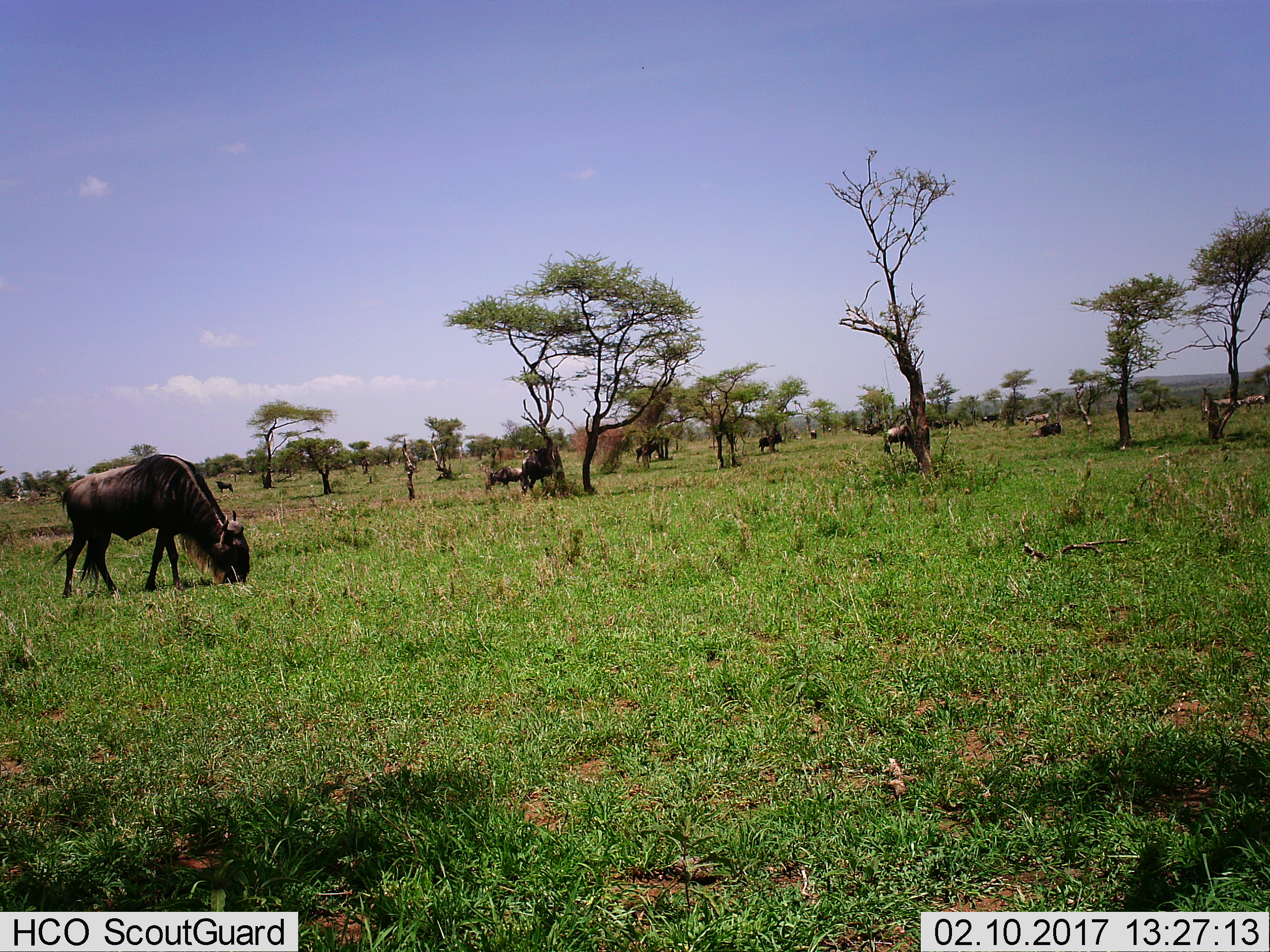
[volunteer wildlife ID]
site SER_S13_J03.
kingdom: Animalia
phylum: Chordata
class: Mammalia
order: Artiodactyla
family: Bovidae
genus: Connochaetes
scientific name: Connochaetes taurinus taurinus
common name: blue wildebeest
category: wildebeestblue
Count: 7.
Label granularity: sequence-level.